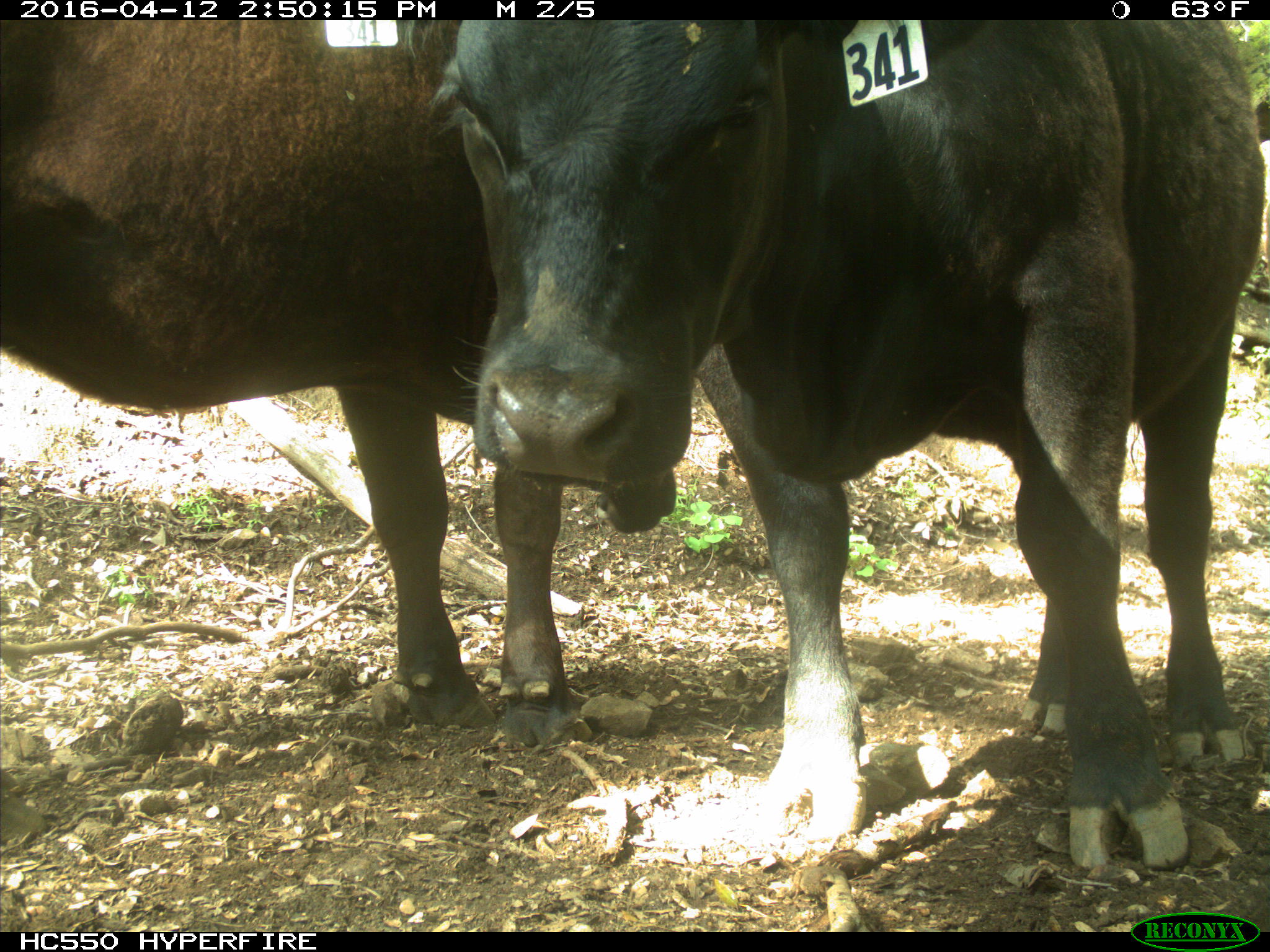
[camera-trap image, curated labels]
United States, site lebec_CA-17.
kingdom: Animalia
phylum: Chordata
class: Mammalia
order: Artiodactyla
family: Bovidae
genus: Bos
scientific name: Bos taurus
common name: domestic cow